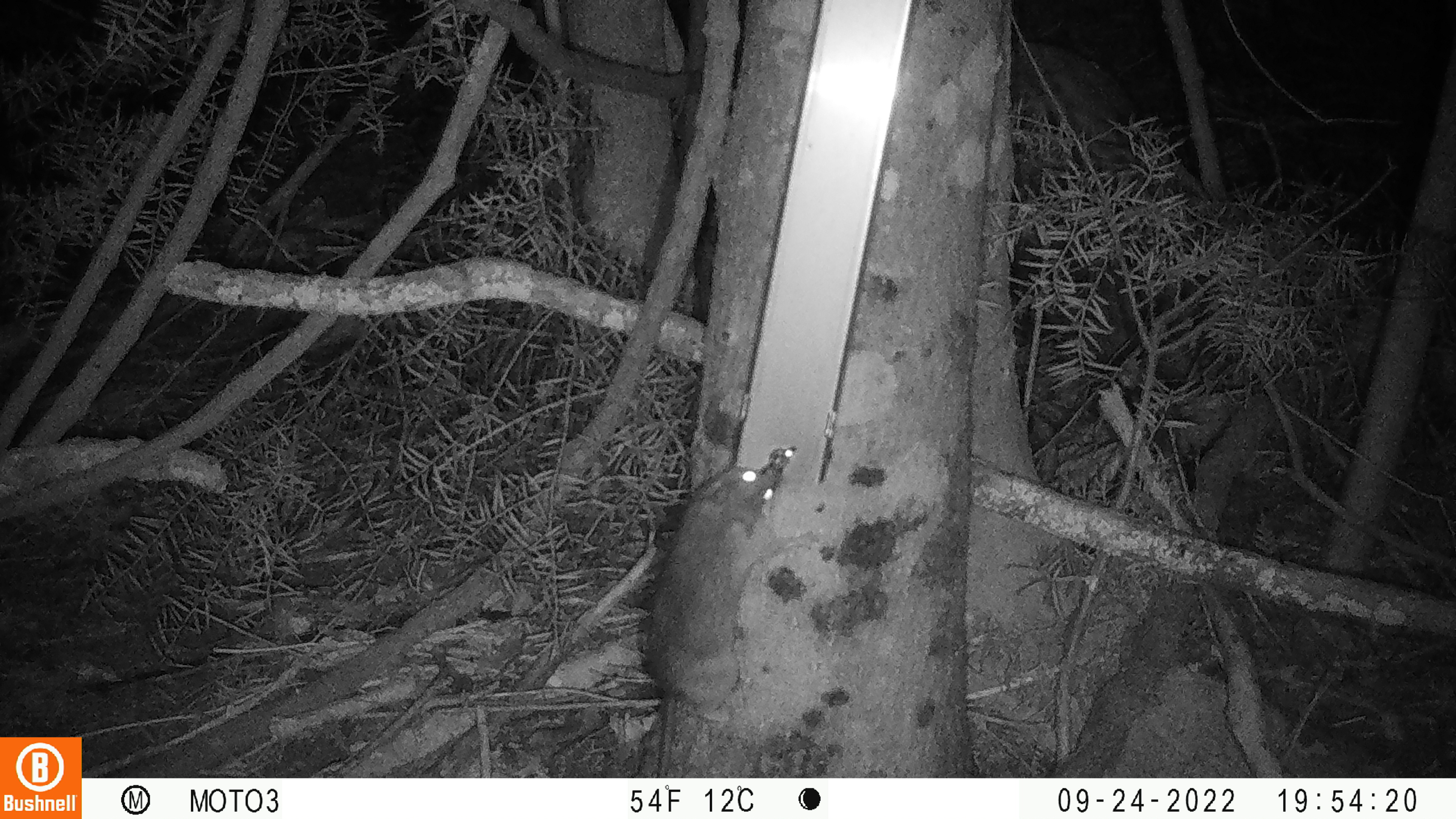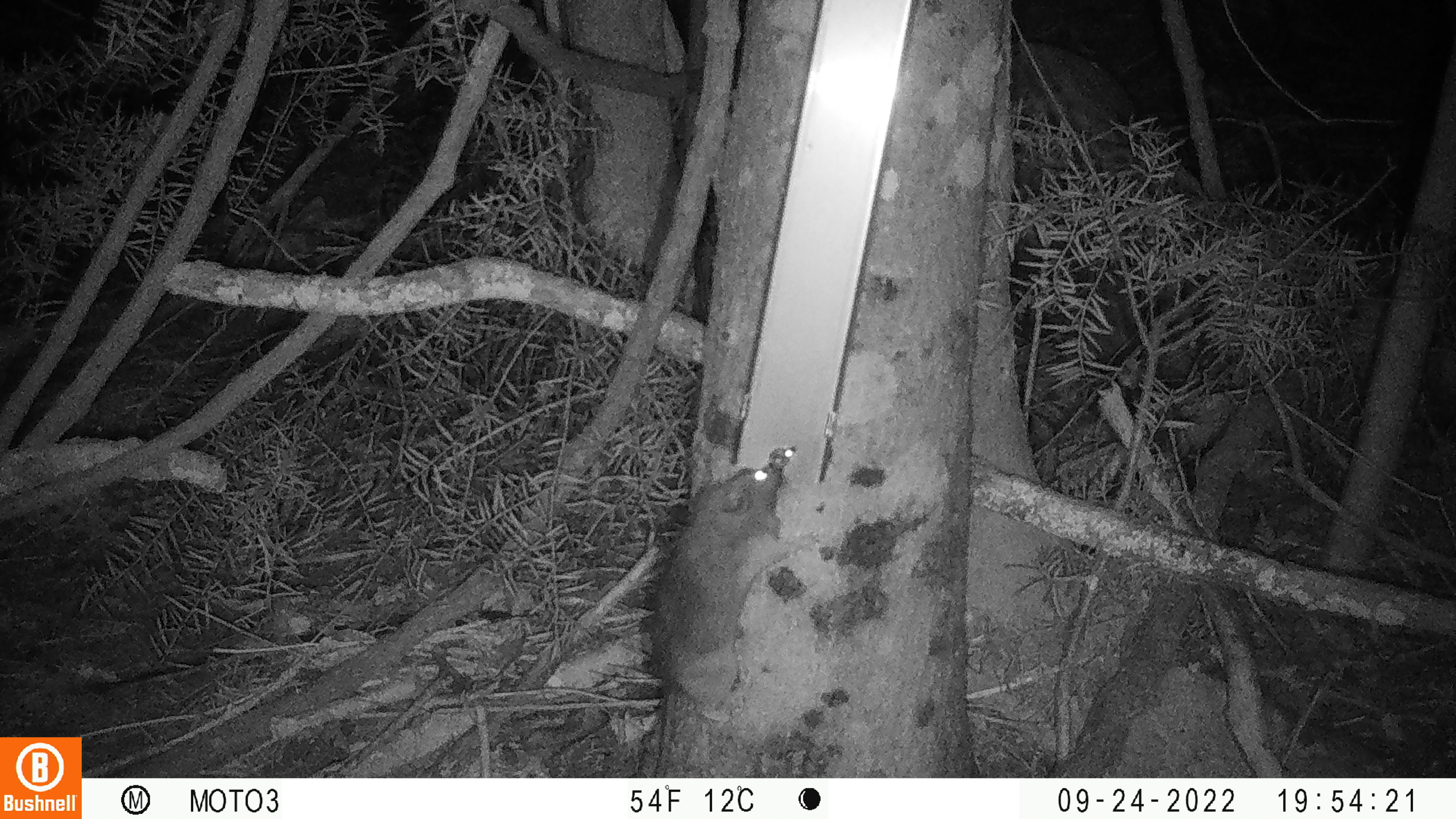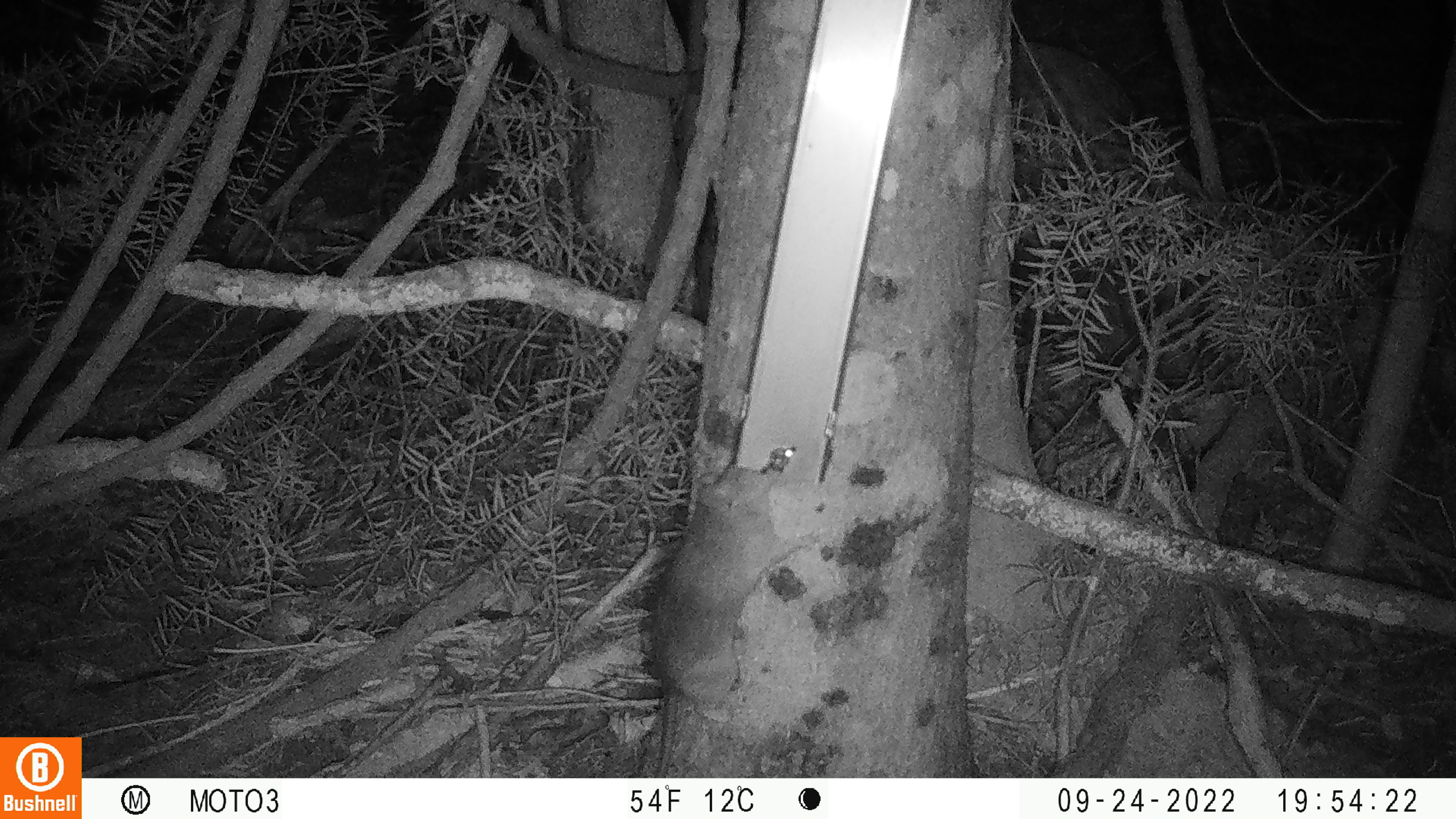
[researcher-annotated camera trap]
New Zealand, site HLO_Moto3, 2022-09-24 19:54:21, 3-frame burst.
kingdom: Animalia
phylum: Chordata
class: Mammalia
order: Rodentia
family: Muridae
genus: Rattus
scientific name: Rattus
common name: rat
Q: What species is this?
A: Rat (Rattus).